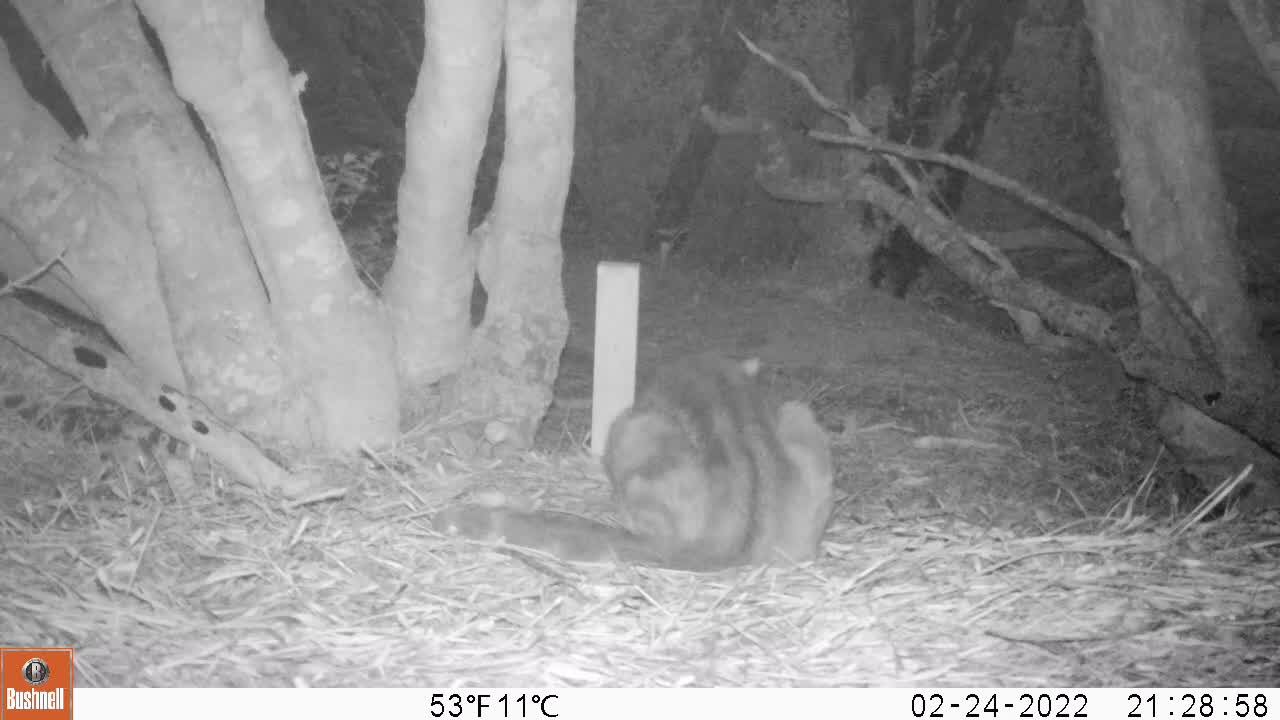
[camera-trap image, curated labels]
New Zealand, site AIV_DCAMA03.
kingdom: Animalia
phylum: Chordata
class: Mammalia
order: Carnivora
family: Felidae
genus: Felis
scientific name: Felis catus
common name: domestic cat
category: cat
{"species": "cat (domestic cat) (Felis catus)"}